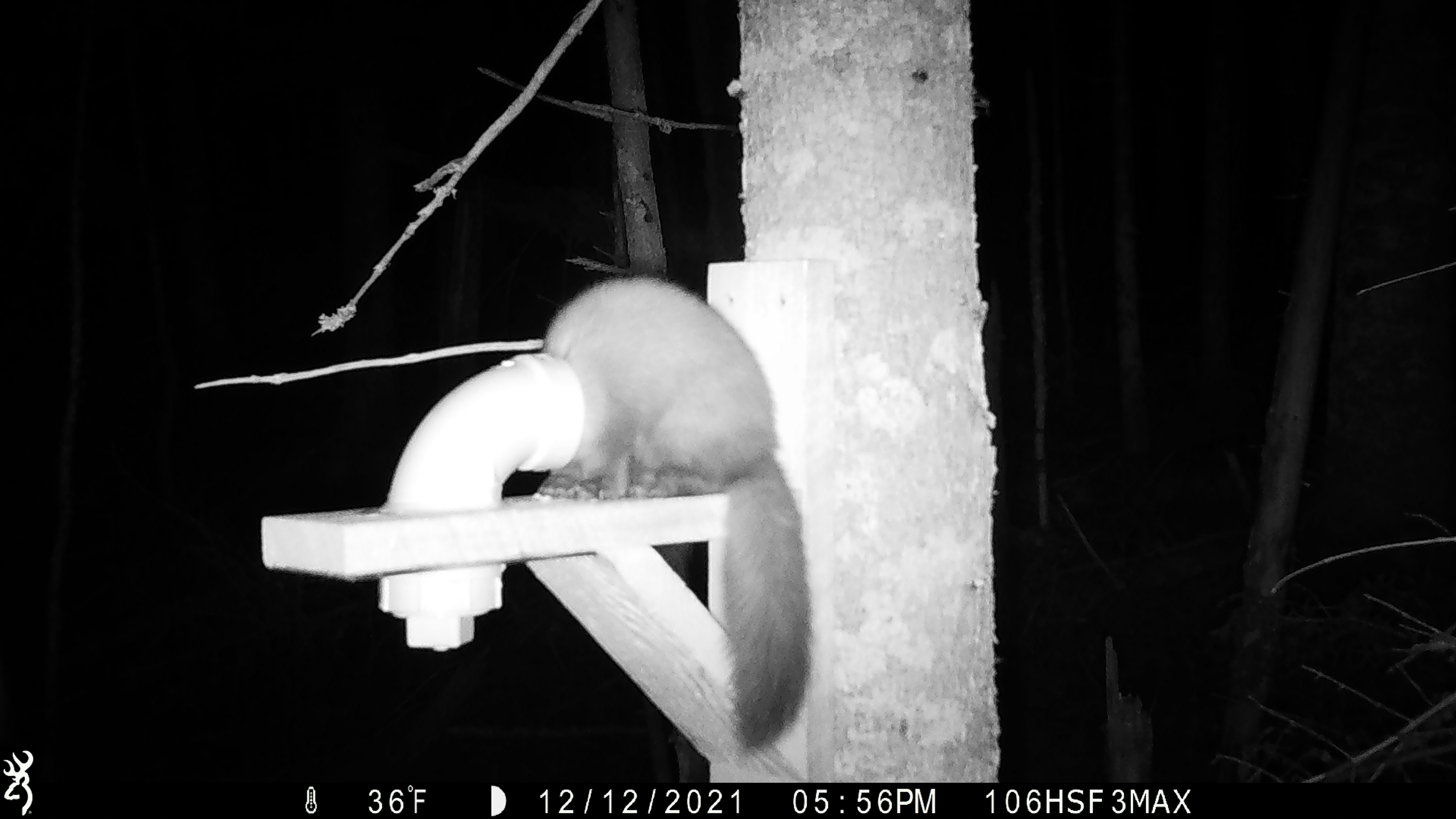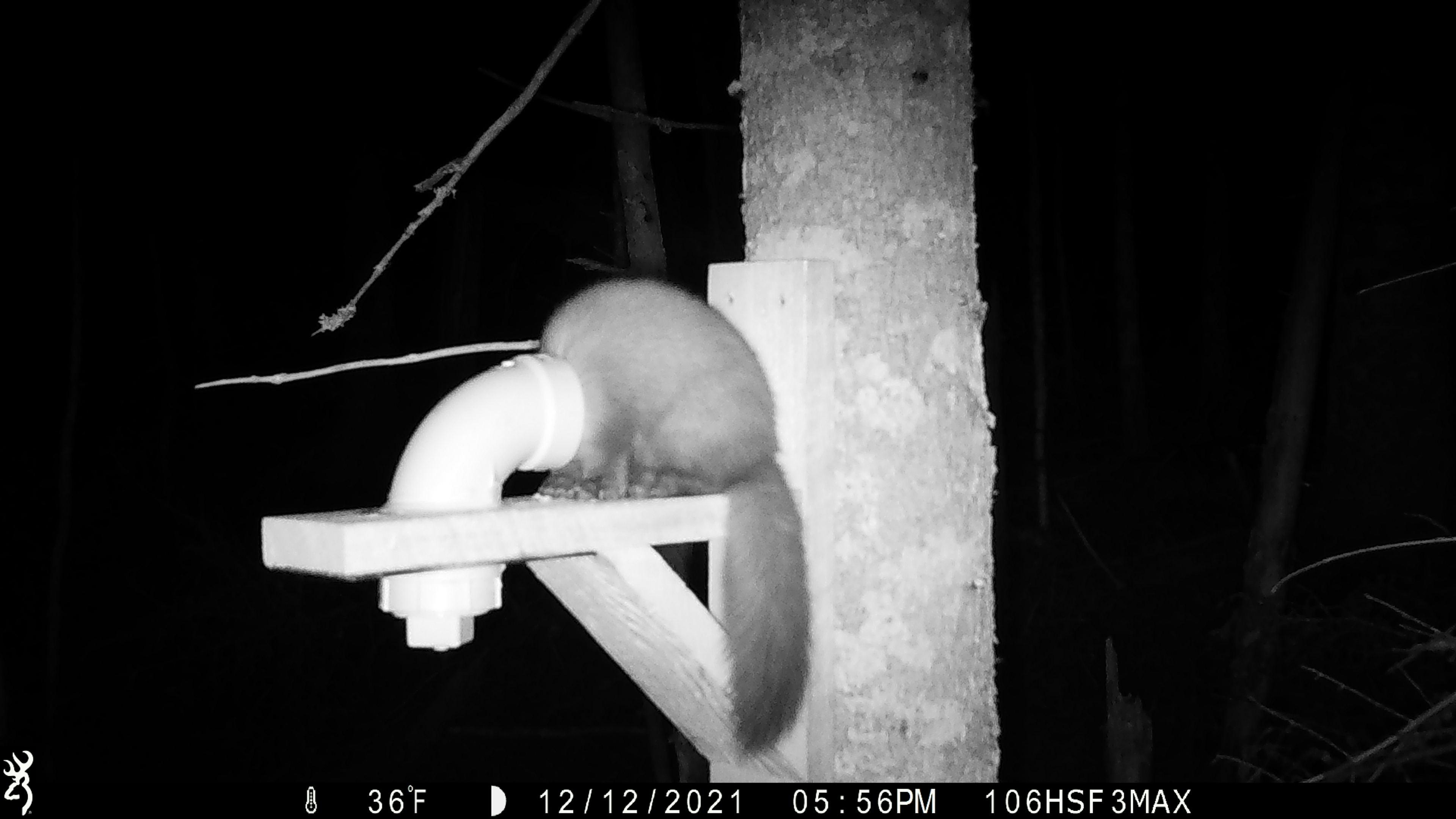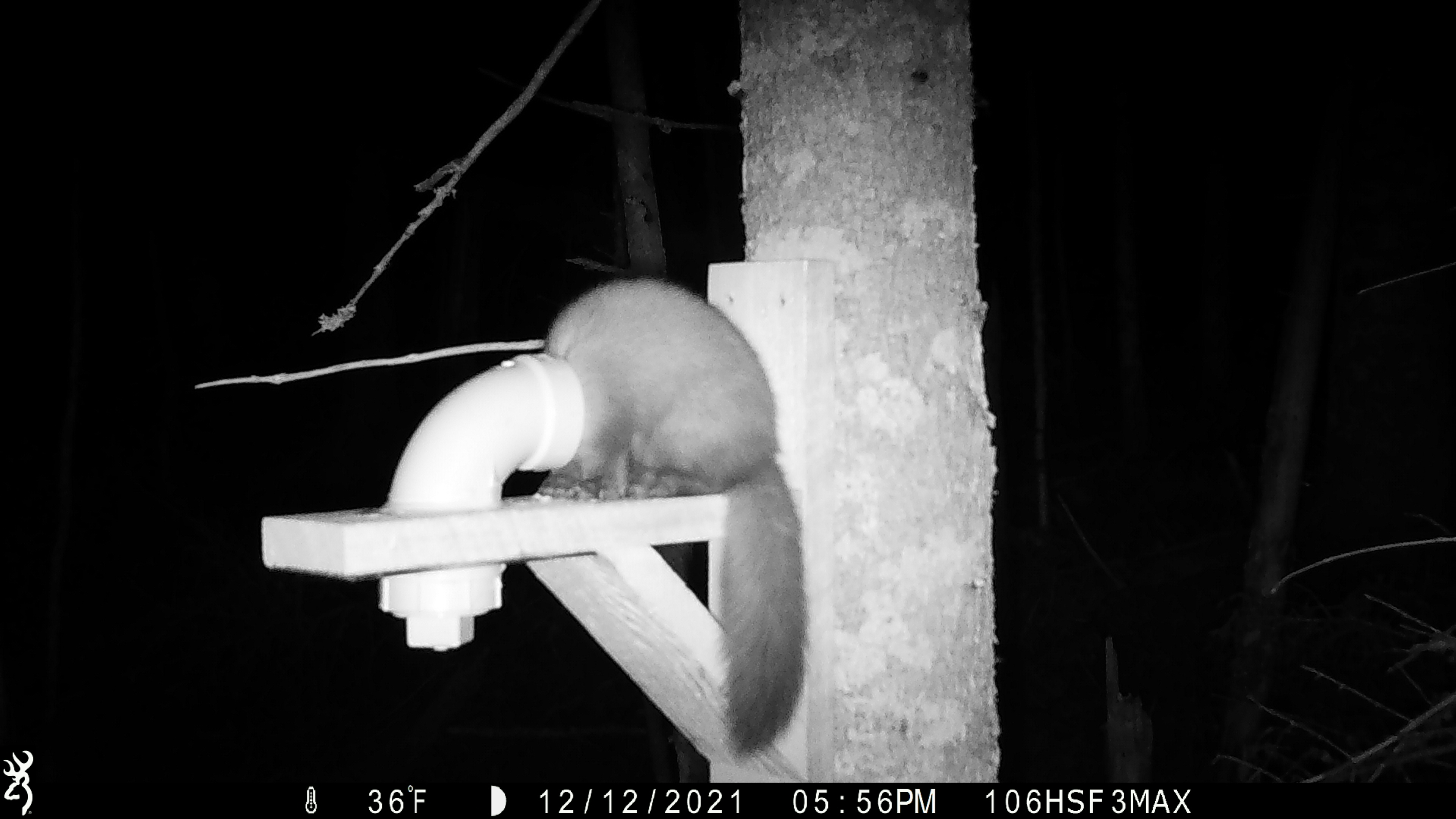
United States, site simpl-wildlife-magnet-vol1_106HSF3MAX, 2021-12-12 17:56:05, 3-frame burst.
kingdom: Animalia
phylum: Chordata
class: Mammalia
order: Carnivora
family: Mustelidae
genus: Martes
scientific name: Martes americana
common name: american marten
American marten (Martes americana).